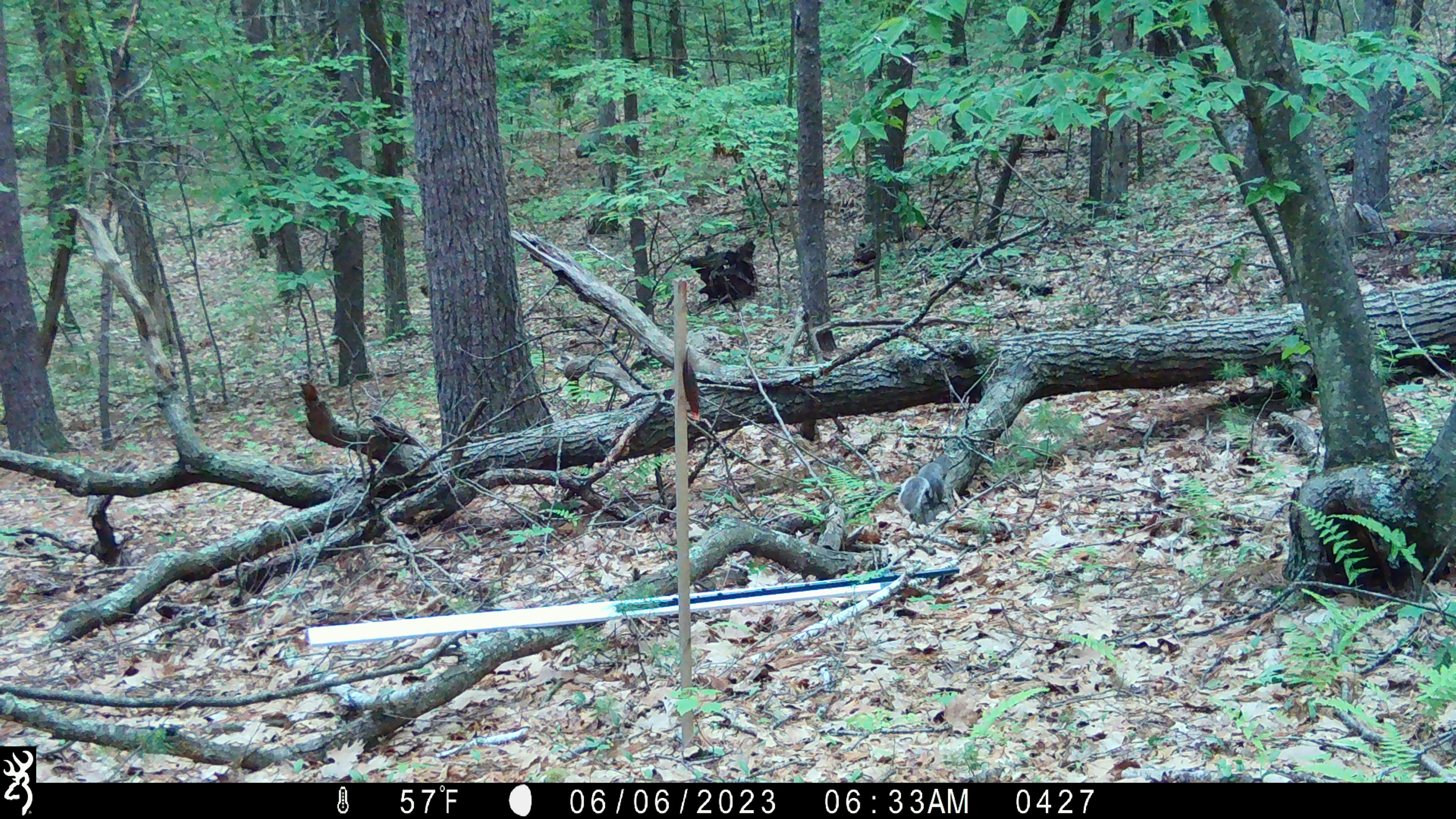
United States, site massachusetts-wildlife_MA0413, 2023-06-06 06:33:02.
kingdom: Animalia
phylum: Chordata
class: Mammalia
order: Rodentia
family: Sciuridae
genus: Sciurus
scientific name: Sciurus carolinensis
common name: gray squirrel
Gray squirrel (Sciurus carolinensis).